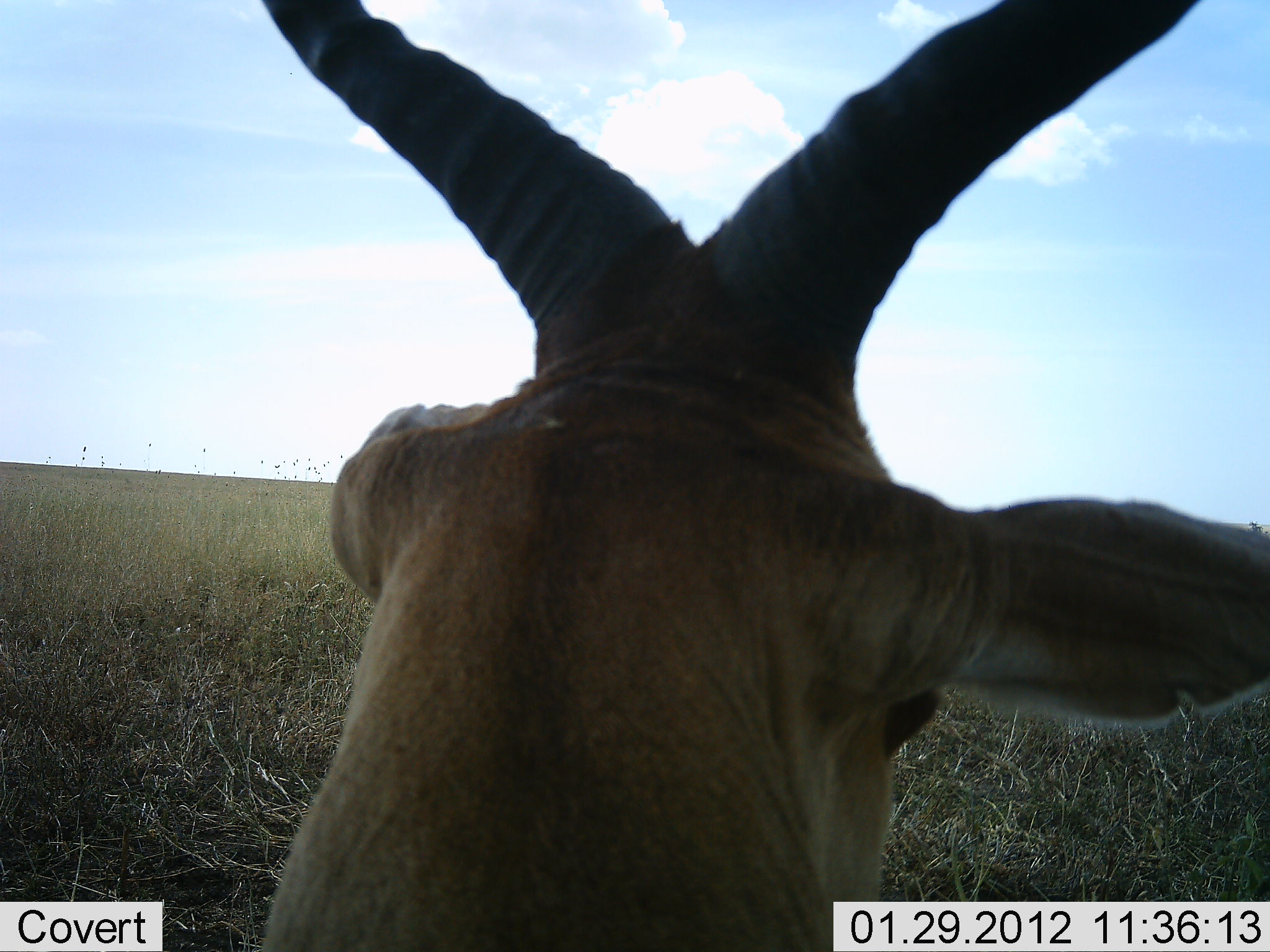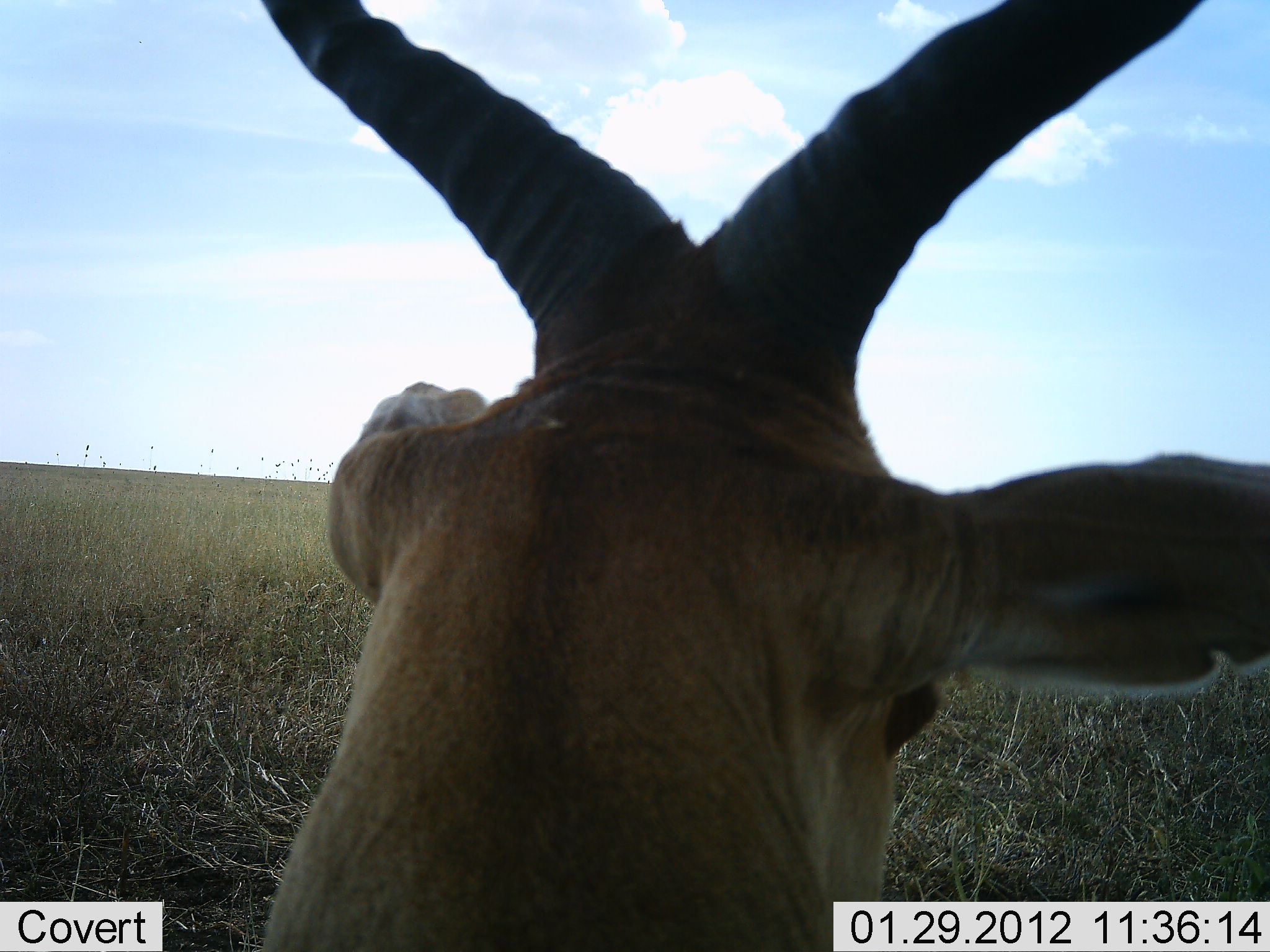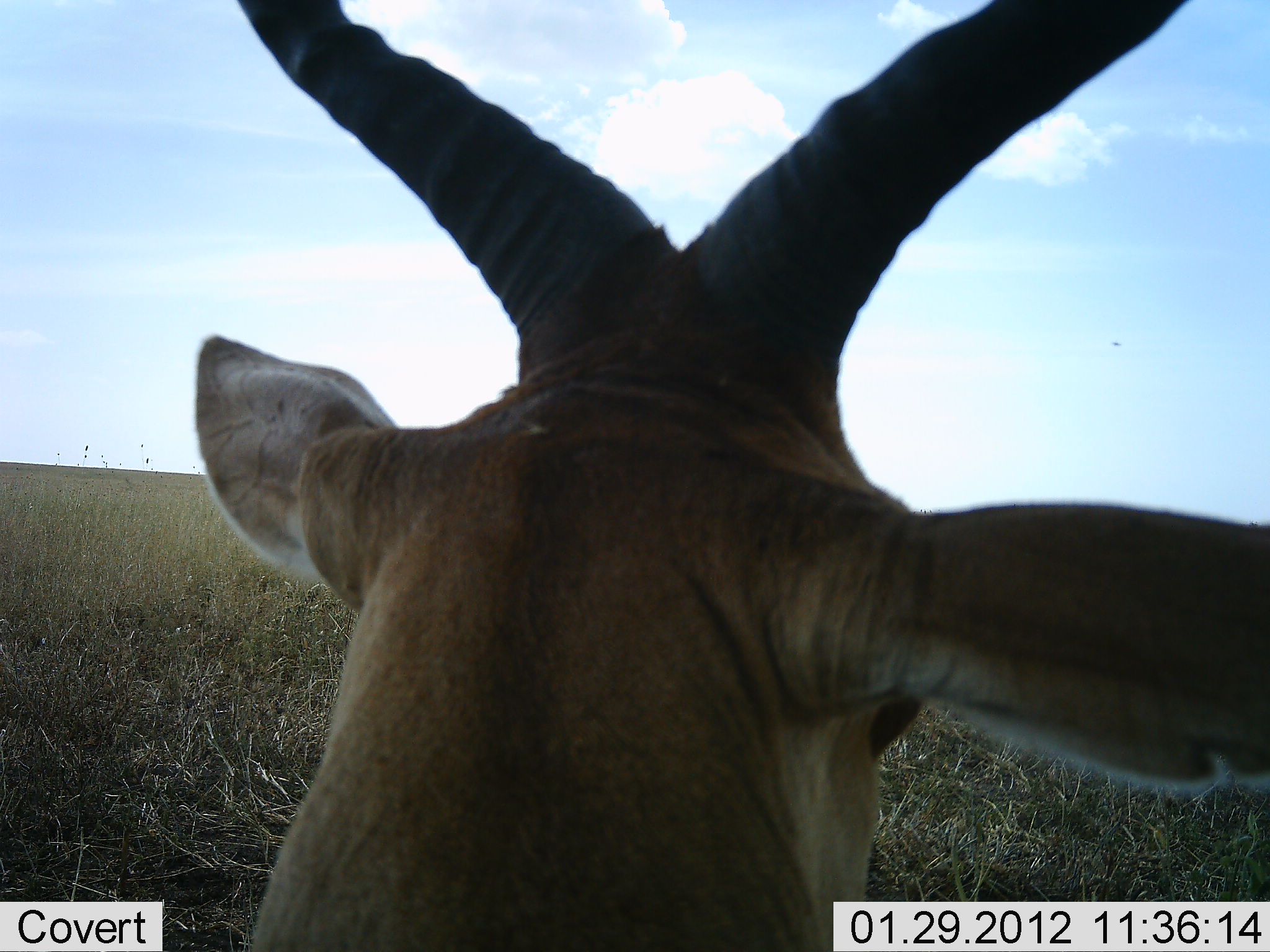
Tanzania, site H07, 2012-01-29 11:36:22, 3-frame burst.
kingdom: Animalia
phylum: Chordata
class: Mammalia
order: Artiodactyla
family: Bovidae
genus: Alcelaphus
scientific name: Alcelaphus buselaphus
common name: hartebeest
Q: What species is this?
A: Hartebeest (Alcelaphus buselaphus).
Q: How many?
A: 1.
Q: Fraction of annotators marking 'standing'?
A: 45%.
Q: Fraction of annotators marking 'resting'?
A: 55%.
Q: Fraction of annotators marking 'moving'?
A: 0%.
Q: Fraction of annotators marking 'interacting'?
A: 0%.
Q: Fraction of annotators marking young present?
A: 0%.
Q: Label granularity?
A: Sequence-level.